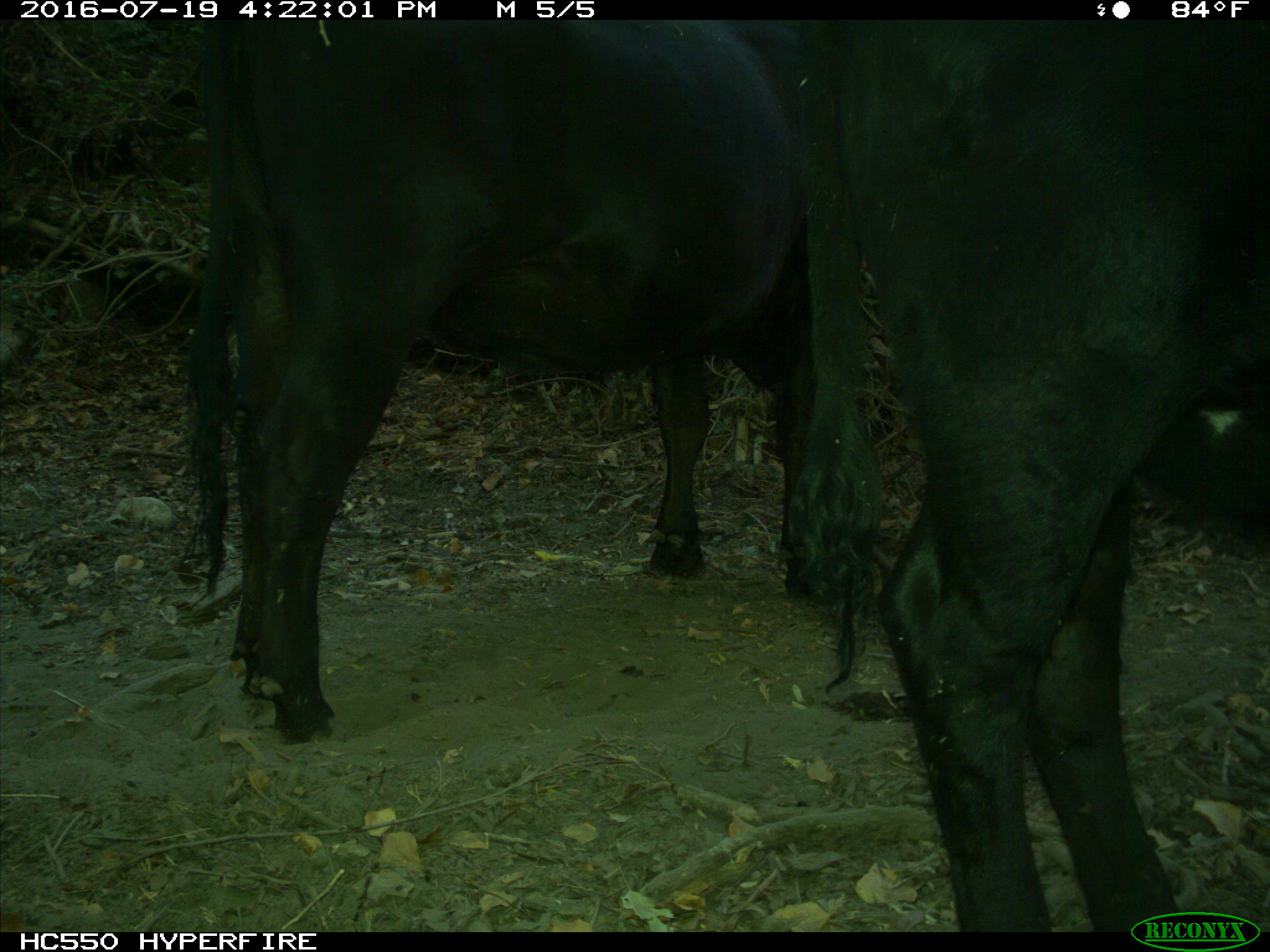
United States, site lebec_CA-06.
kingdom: Animalia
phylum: Chordata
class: Mammalia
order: Artiodactyla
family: Bovidae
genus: Bos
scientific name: Bos taurus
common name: domestic cow